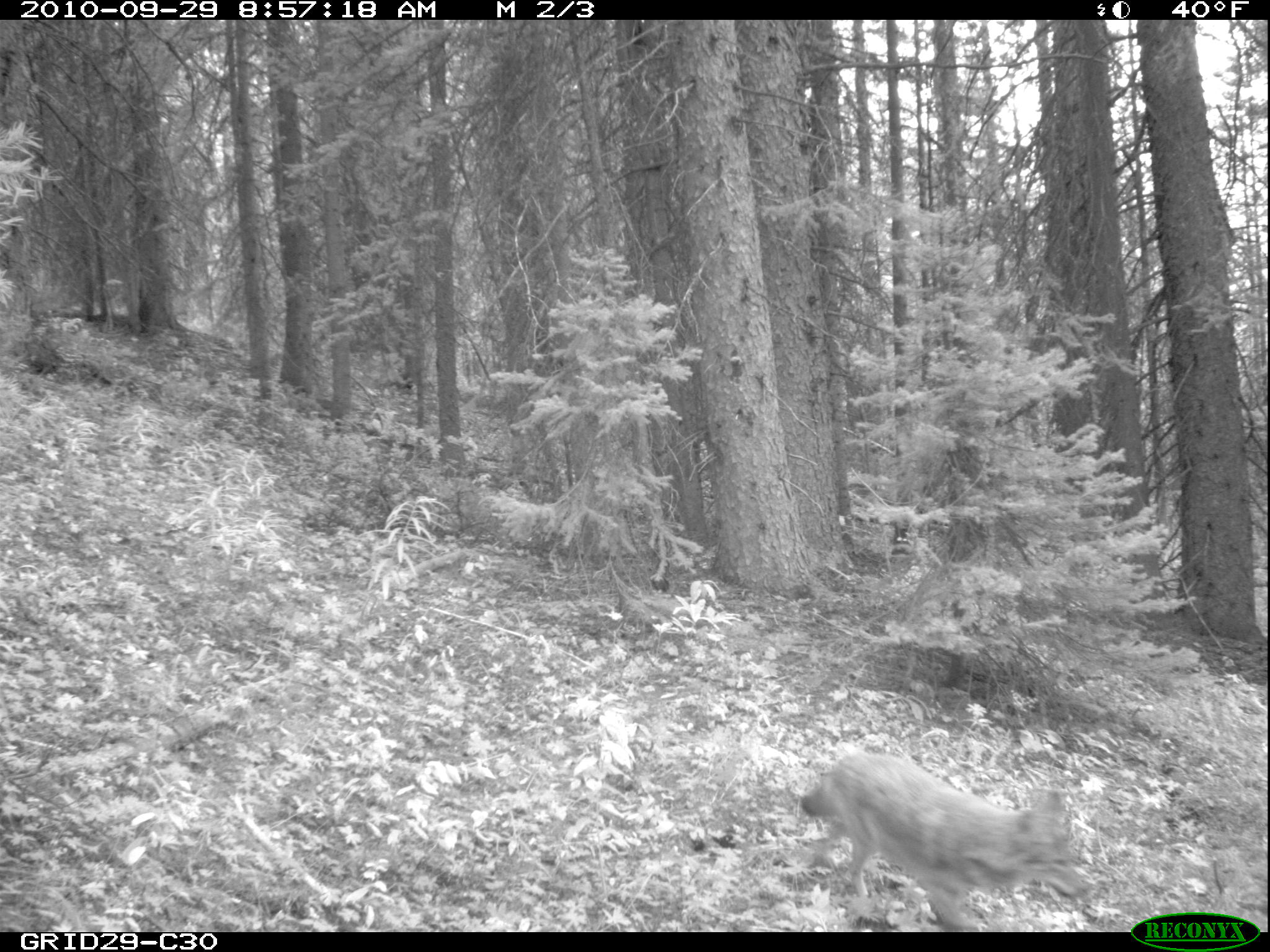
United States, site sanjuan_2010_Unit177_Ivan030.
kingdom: Animalia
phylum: Chordata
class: Mammalia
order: Carnivora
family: Canidae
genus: Canis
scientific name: Canis latrans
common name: coyote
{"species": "Canis latrans (coyote)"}